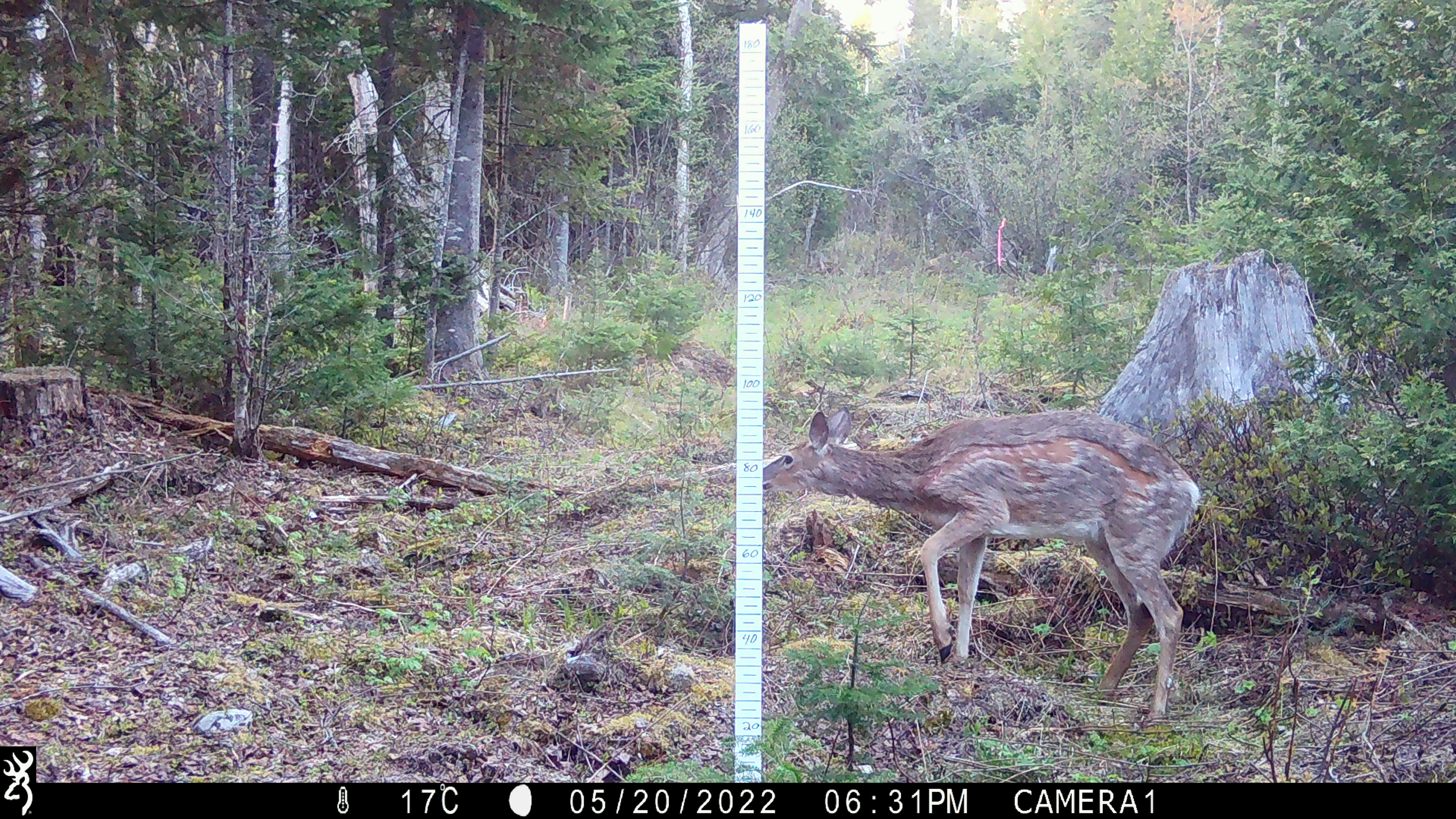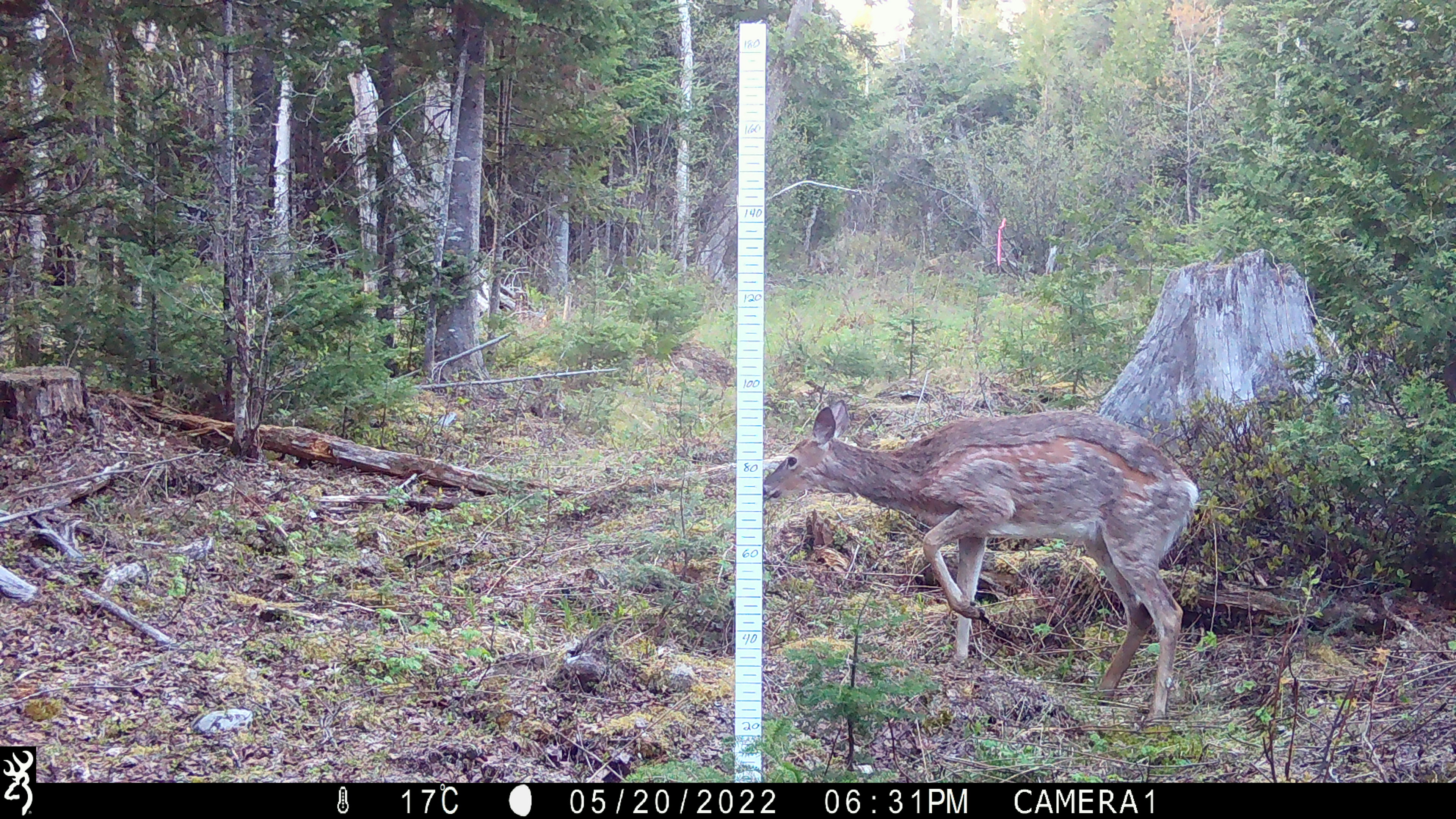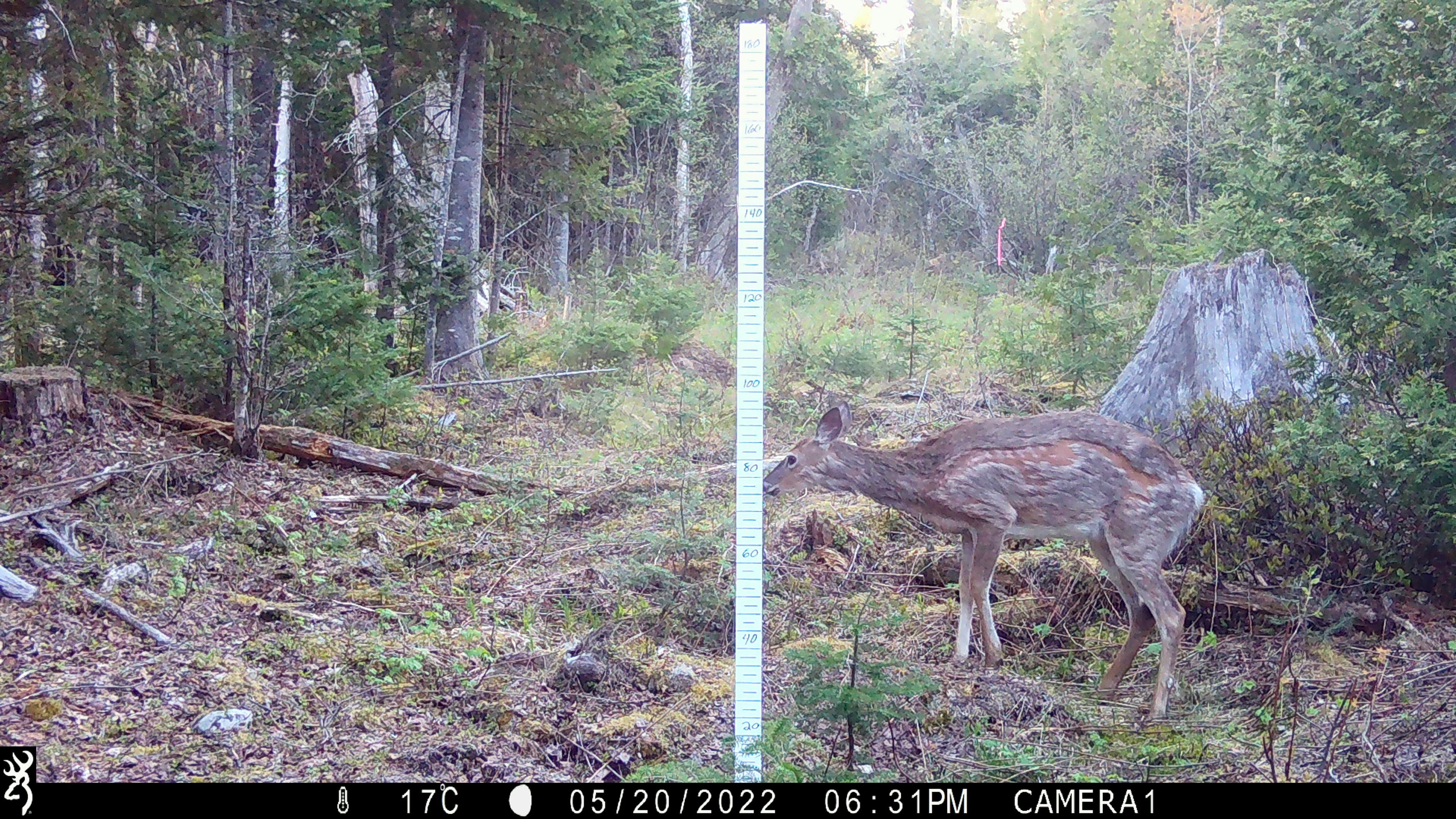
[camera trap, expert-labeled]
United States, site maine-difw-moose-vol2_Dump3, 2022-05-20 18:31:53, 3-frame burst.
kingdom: Animalia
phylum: Chordata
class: Mammalia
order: Artiodactyla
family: Cervidae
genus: Odocoileus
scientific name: Odocoileus virginianus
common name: white-tailed deer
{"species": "white-tailed deer (Odocoileus virginianus)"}